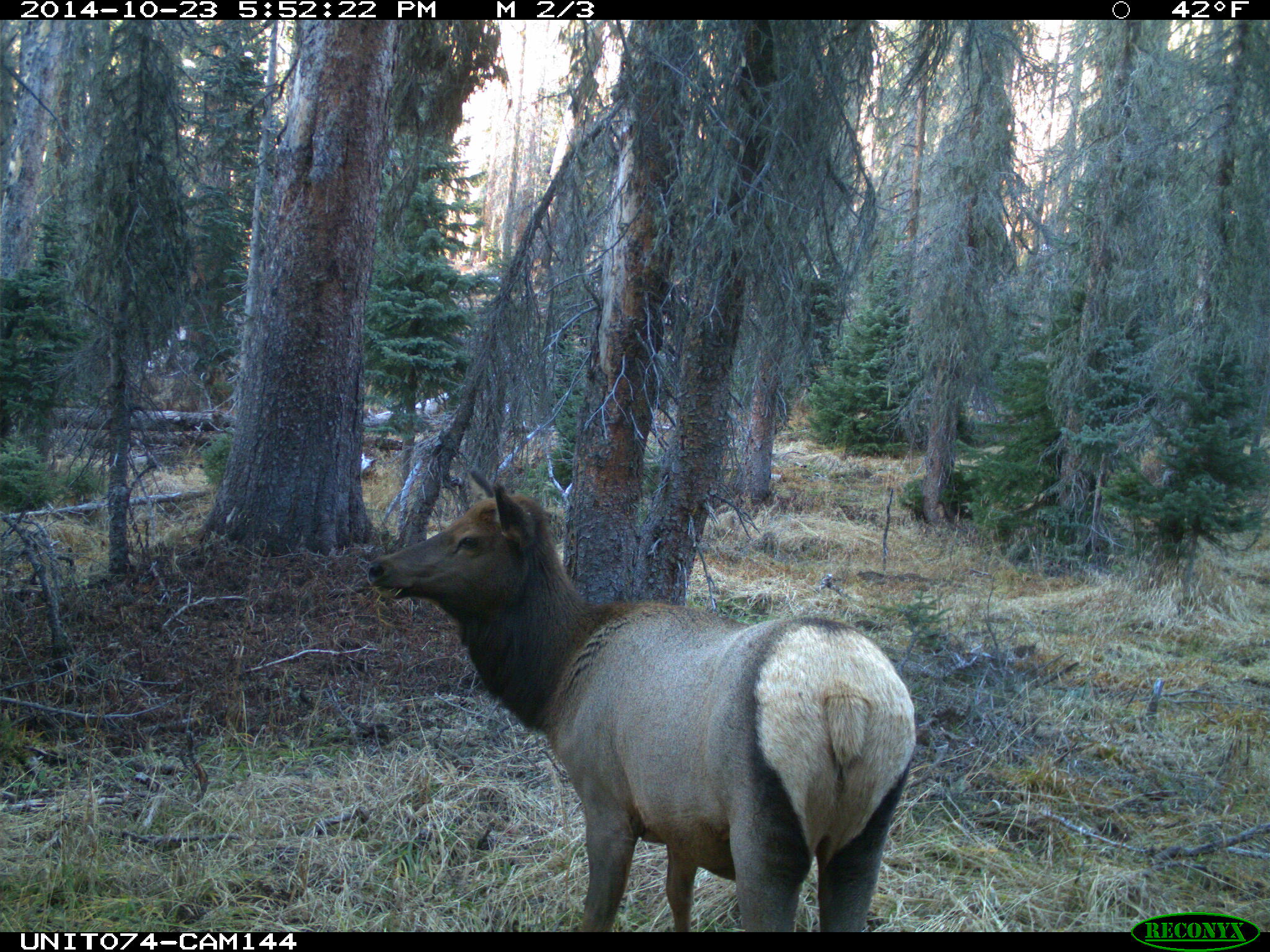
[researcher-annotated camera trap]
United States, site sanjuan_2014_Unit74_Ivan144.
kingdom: Animalia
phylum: Chordata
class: Mammalia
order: Artiodactyla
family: Cervidae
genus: Cervus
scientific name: Cervus elaphus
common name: red deer